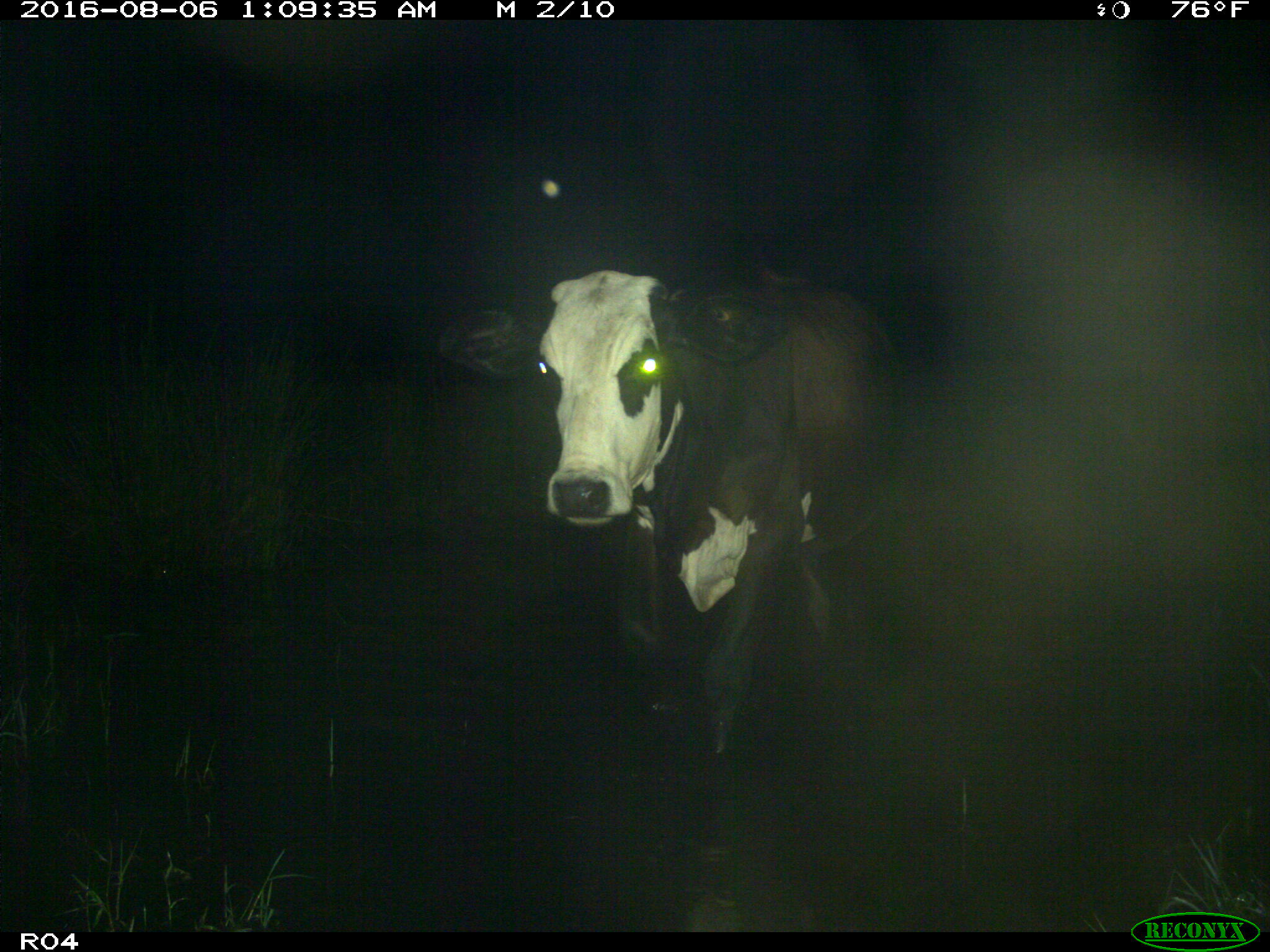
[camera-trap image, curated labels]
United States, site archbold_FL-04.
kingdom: Animalia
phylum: Chordata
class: Mammalia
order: Artiodactyla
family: Bovidae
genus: Bos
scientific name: Bos taurus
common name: domestic cow